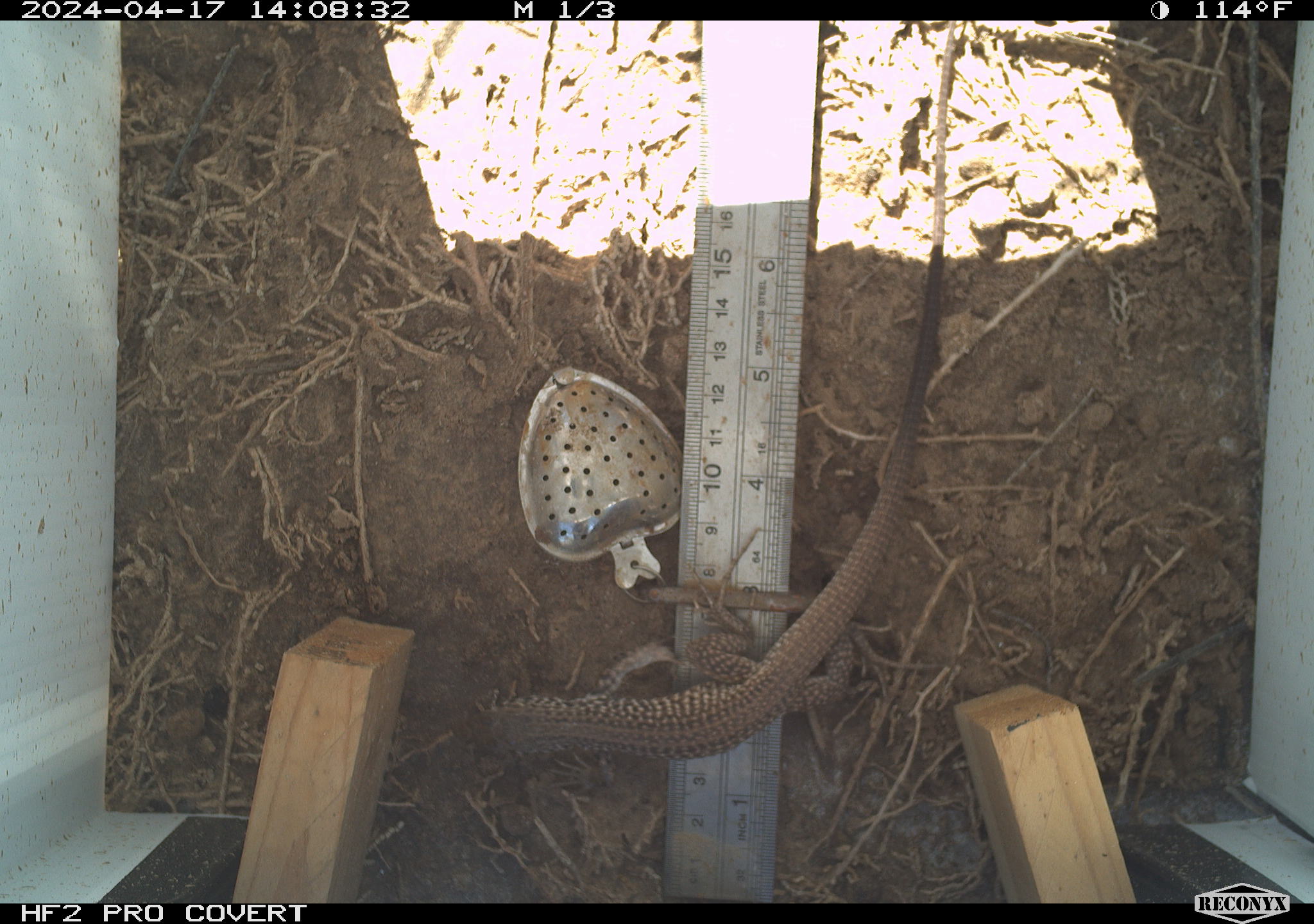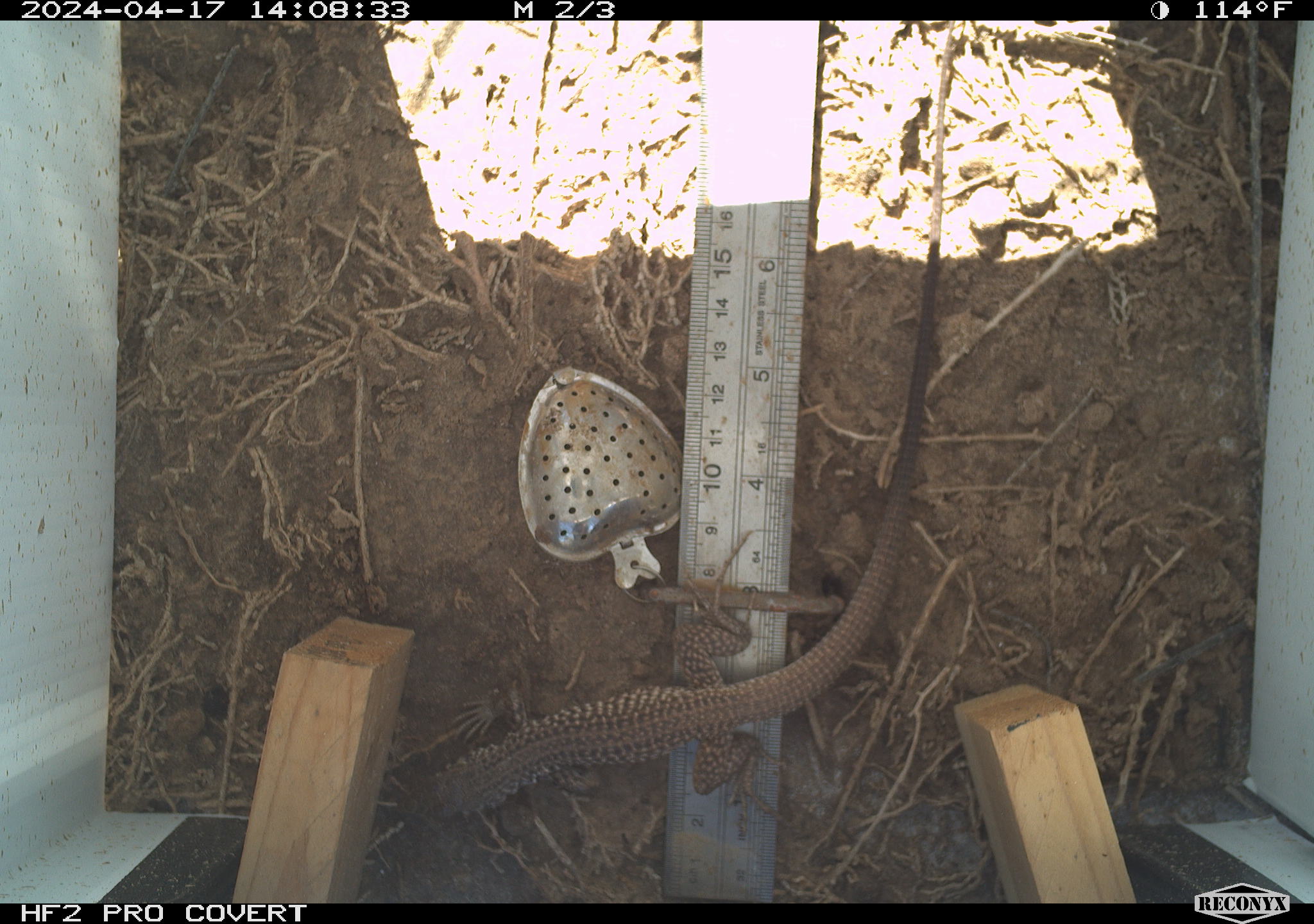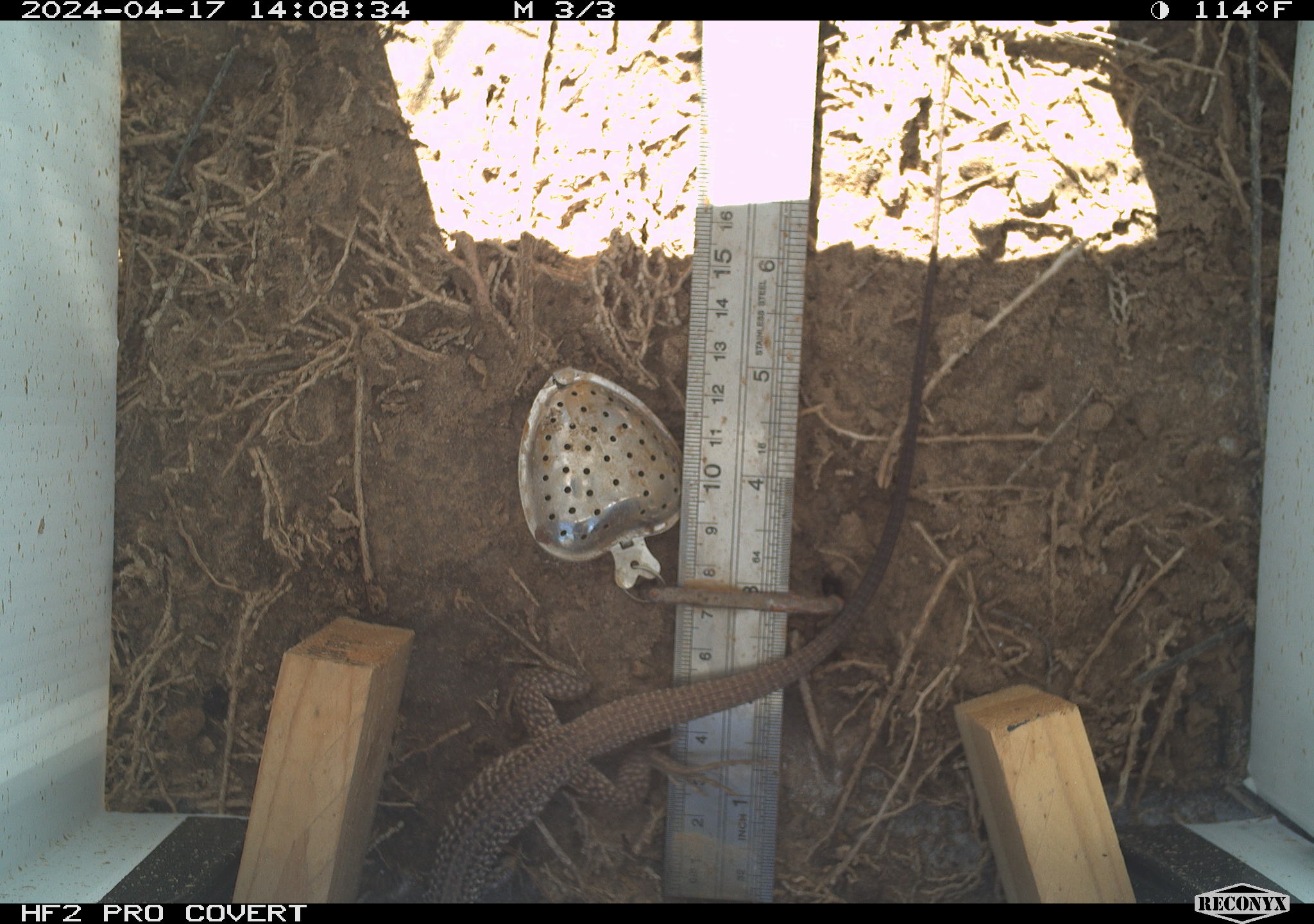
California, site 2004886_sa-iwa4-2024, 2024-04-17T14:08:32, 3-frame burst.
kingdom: Animalia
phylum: Chordata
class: Reptilia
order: Squamata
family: Teiidae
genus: Aspidoscelis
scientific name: Aspidoscelis tigris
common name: western whiptail